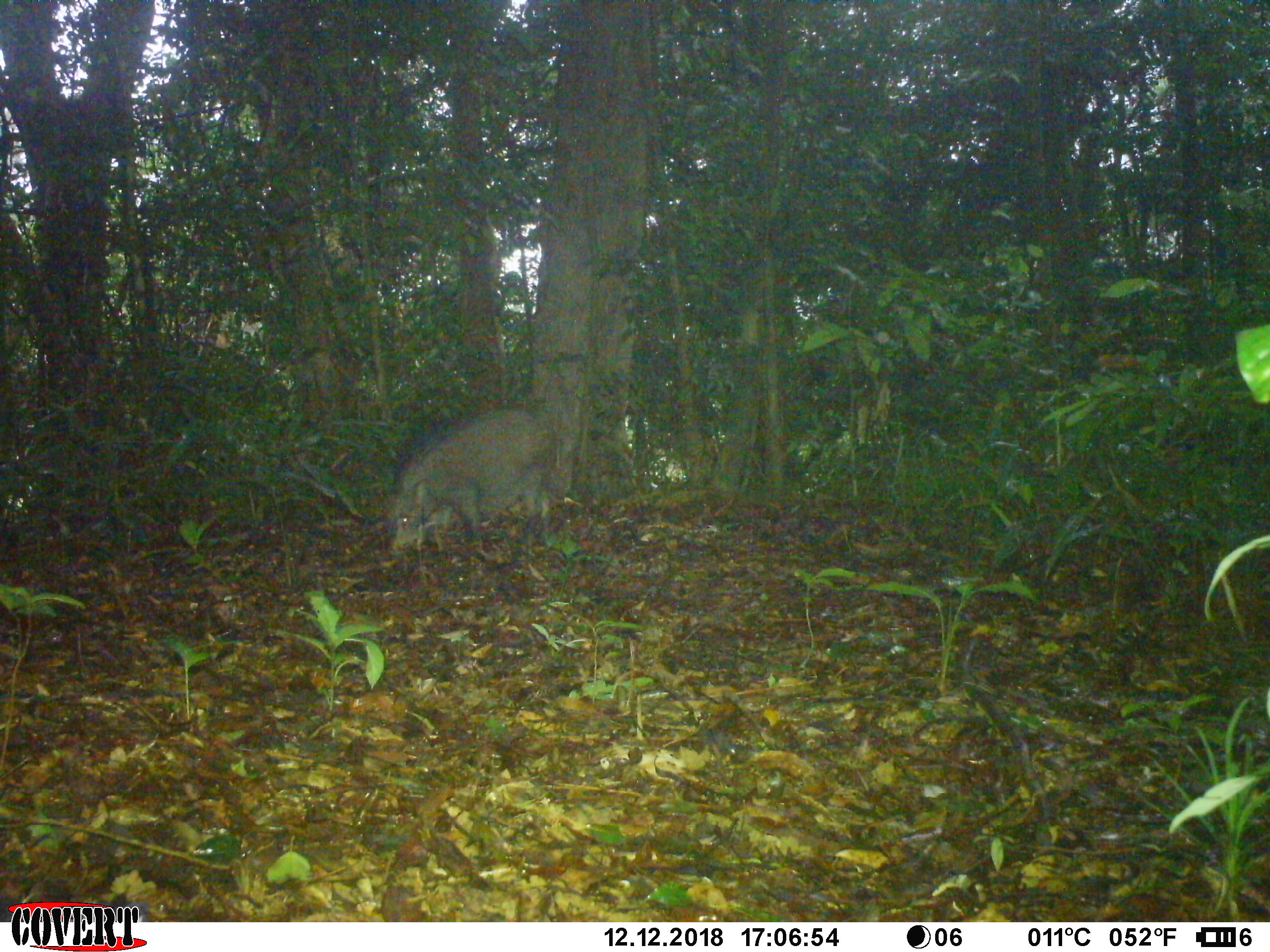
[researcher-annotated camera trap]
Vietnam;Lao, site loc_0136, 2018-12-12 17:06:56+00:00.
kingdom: Animalia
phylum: Chordata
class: Mammalia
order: Artiodactyla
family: Suidae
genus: Sus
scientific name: Sus scrofa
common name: eurasian wild pig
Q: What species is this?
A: Eurasian wild pig (Sus scrofa).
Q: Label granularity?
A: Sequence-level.